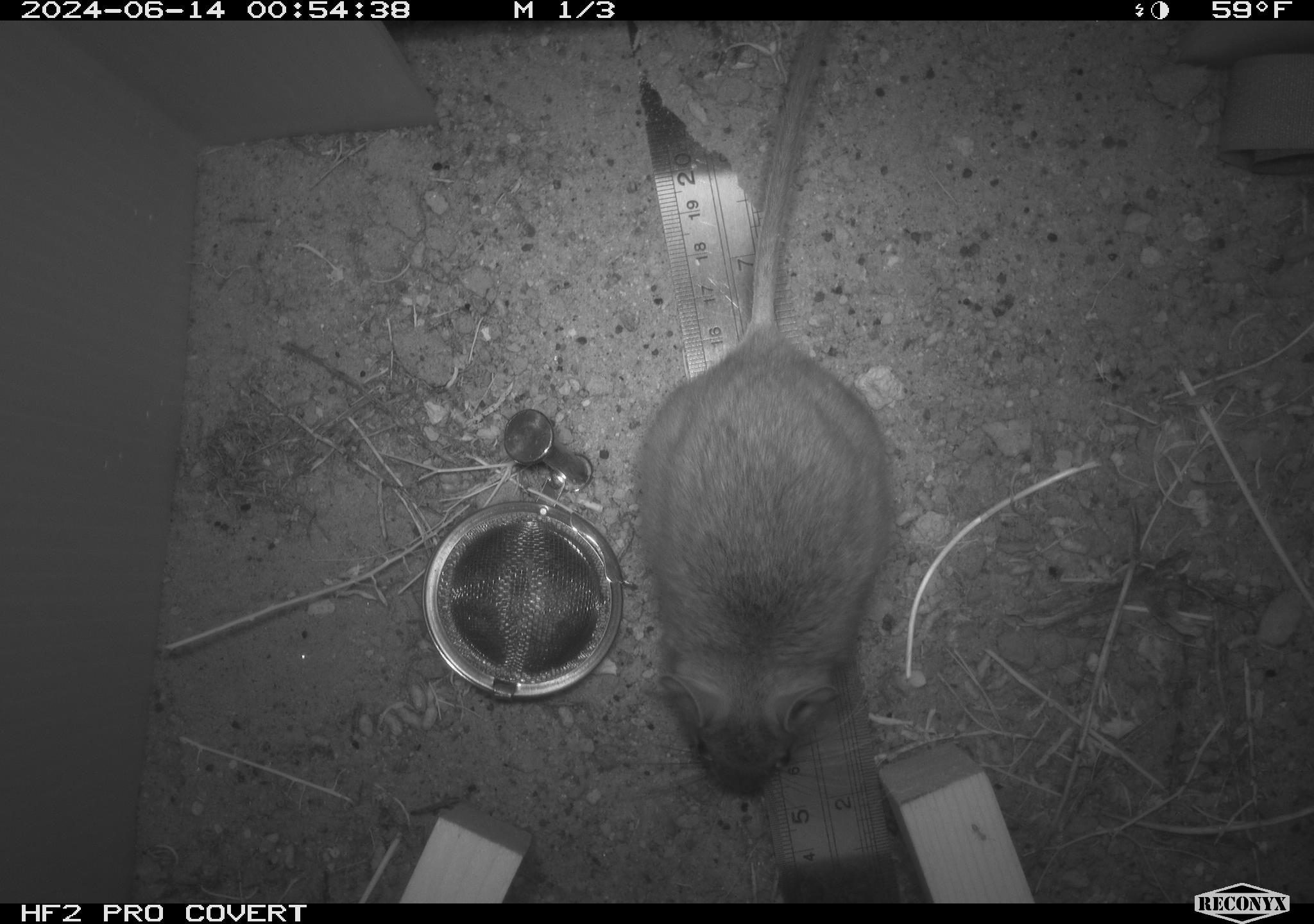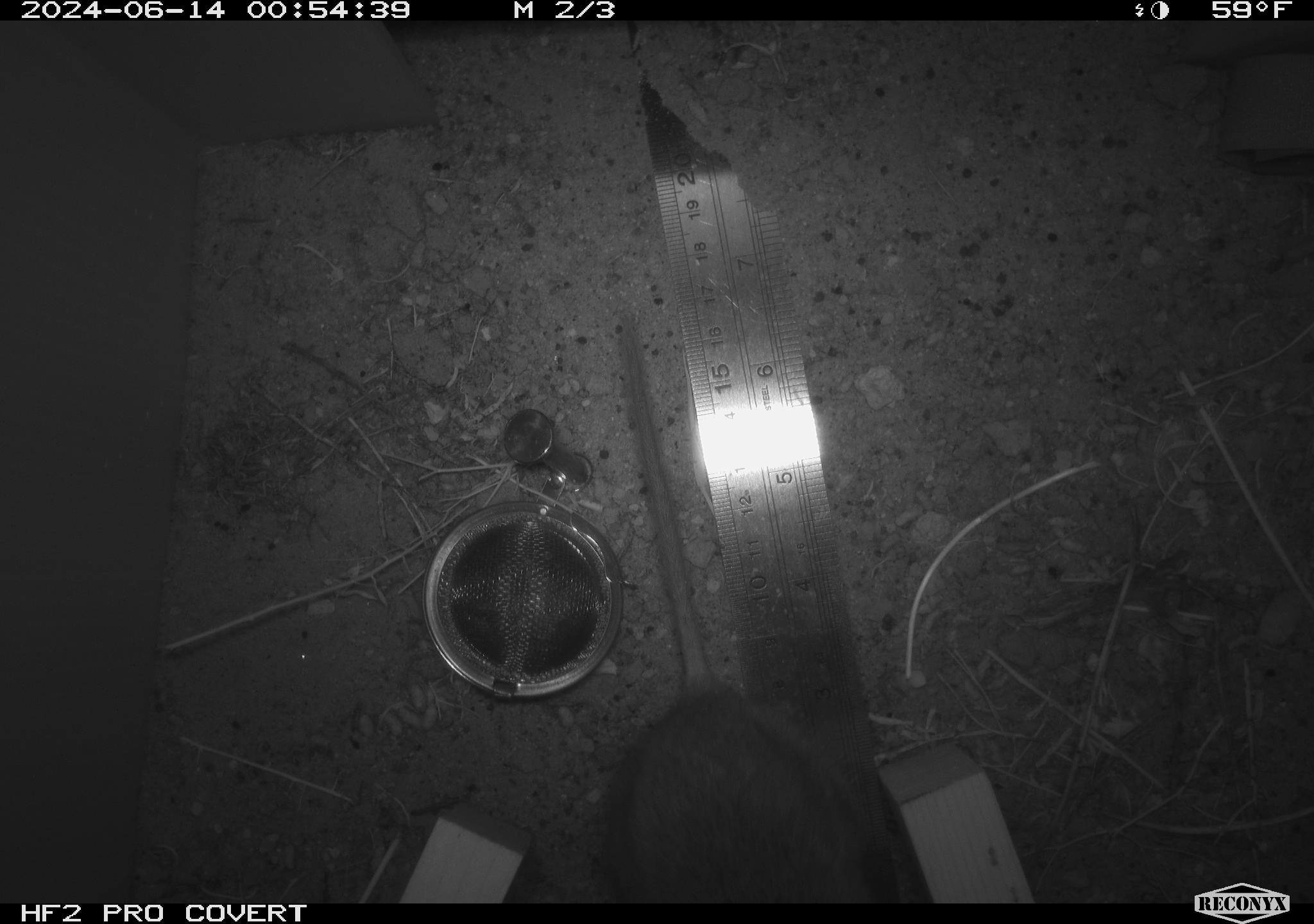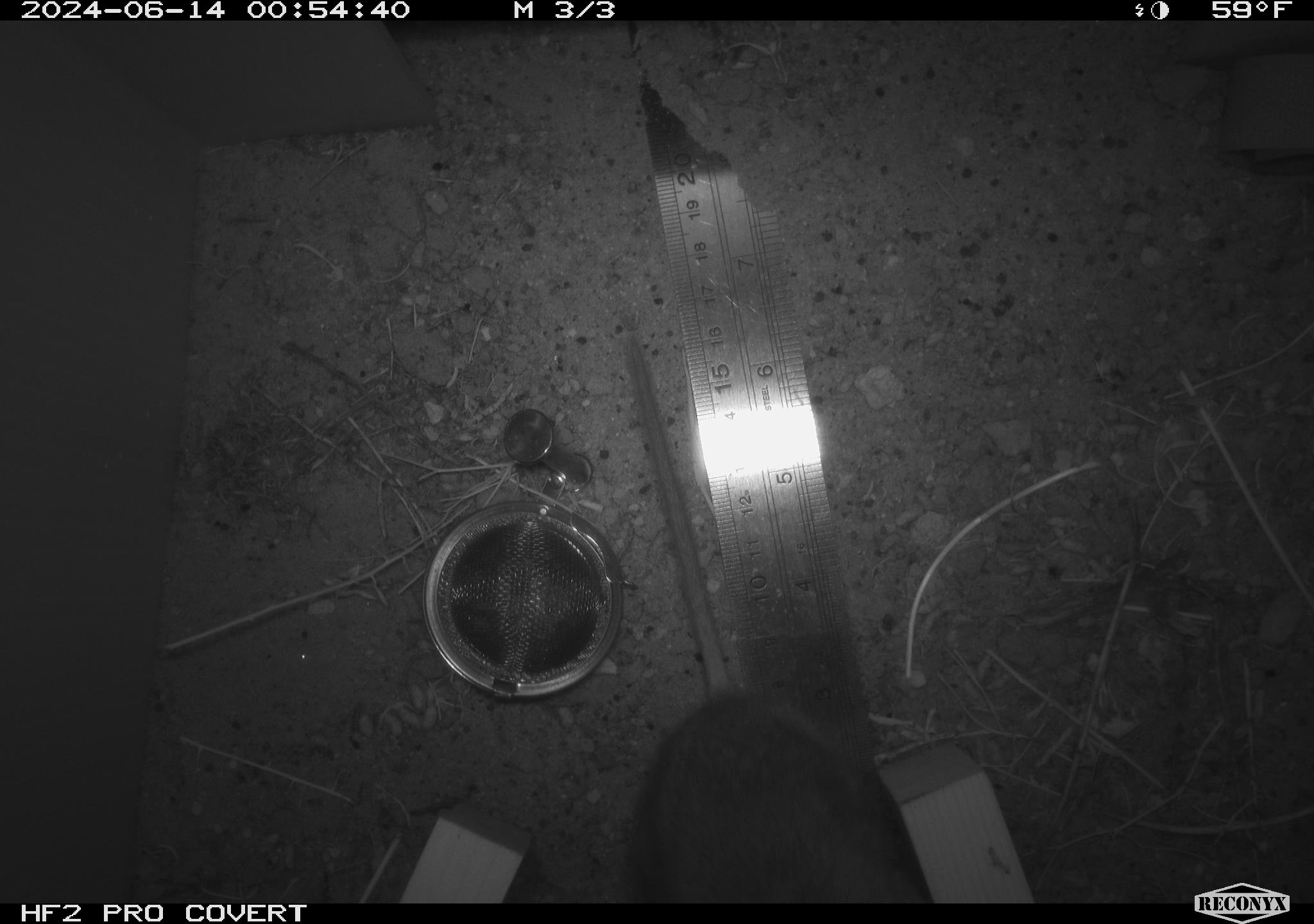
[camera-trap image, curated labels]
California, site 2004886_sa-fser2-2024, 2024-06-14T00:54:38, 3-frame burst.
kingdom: Animalia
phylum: Chordata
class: Mammalia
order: Rodentia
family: Cricetidae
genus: Neotoma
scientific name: Neotoma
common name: pack rat or woodrat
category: neotoma species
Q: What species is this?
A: Neotoma species (pack rat or woodrat) (Neotoma).